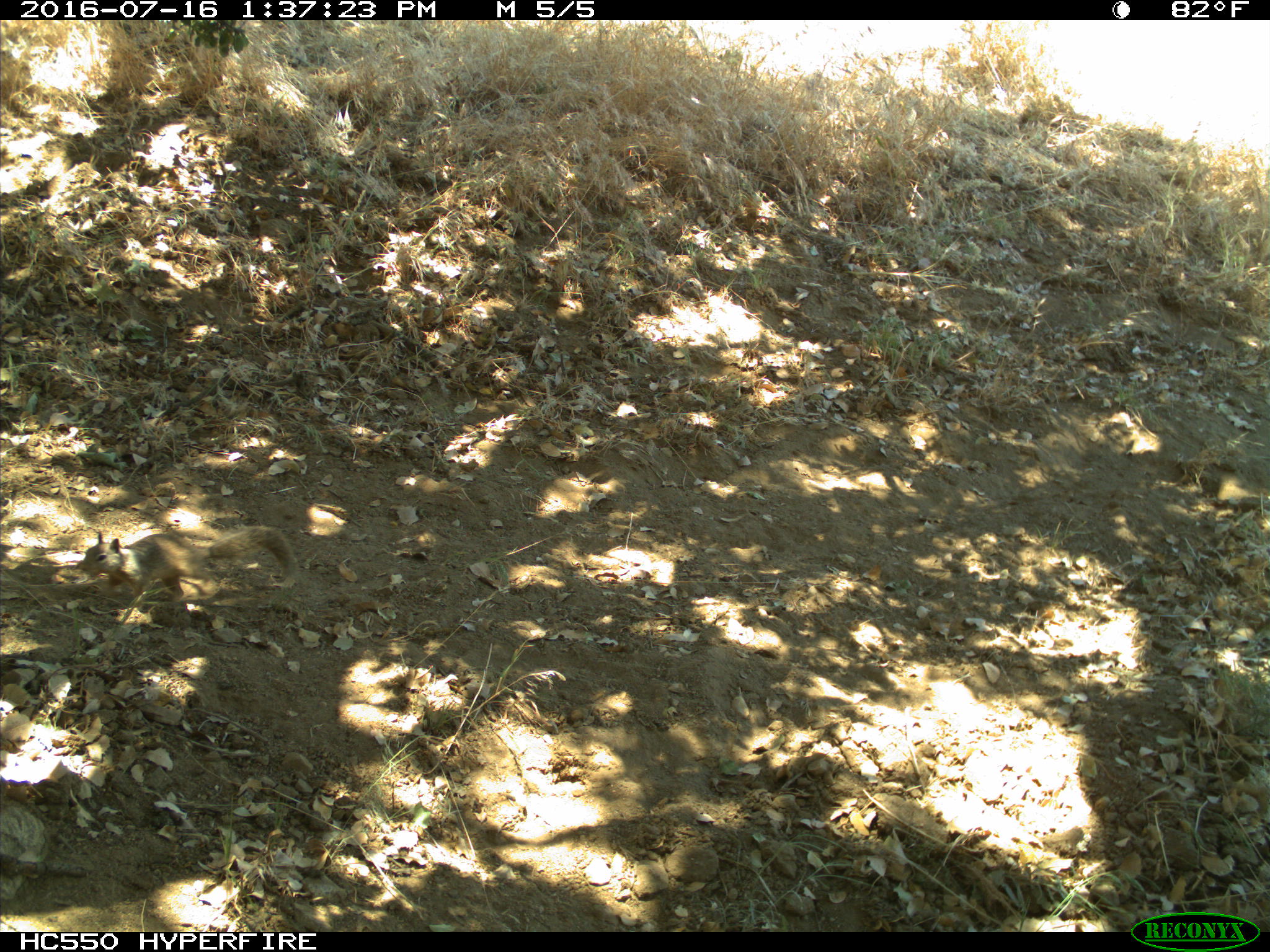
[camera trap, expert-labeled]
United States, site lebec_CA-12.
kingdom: Animalia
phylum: Chordata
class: Mammalia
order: Rodentia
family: Sciuridae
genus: Otospermophilus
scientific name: Otospermophilus beecheyi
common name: california ground squirrel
Otospermophilus beecheyi (california ground squirrel).